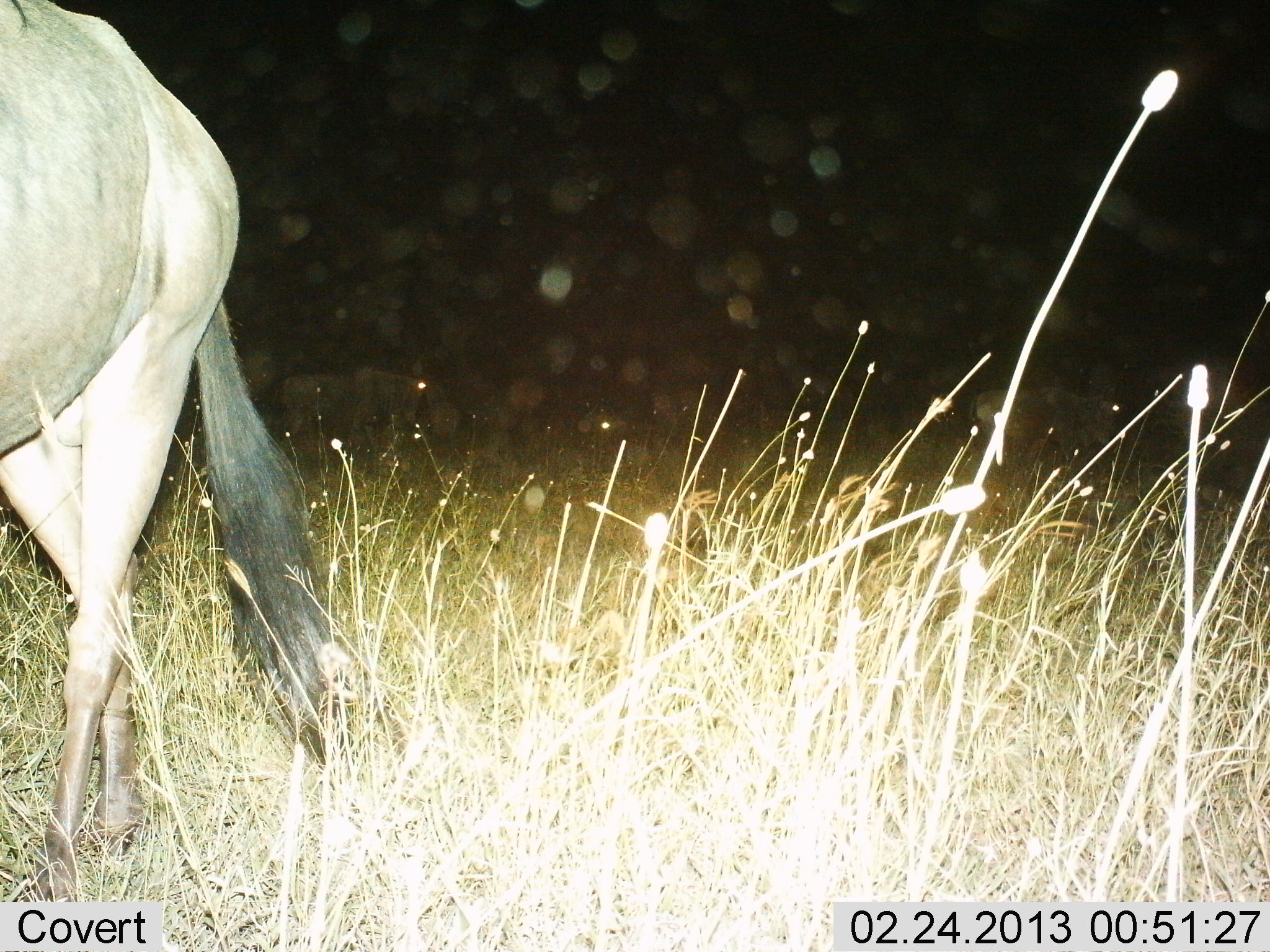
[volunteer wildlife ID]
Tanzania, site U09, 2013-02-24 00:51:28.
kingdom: Animalia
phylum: Chordata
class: Mammalia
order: Artiodactyla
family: Bovidae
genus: Connochaetes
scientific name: Connochaetes taurinus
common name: blue wildebeest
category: wildebeest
Wildebeest (blue wildebeest) (Connochaetes taurinus), count 1. Behavior (volunteer vote fractions): standing 48%, resting 9%, moving 57%, interacting 0%. Young present (vote fraction): 0%. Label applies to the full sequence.